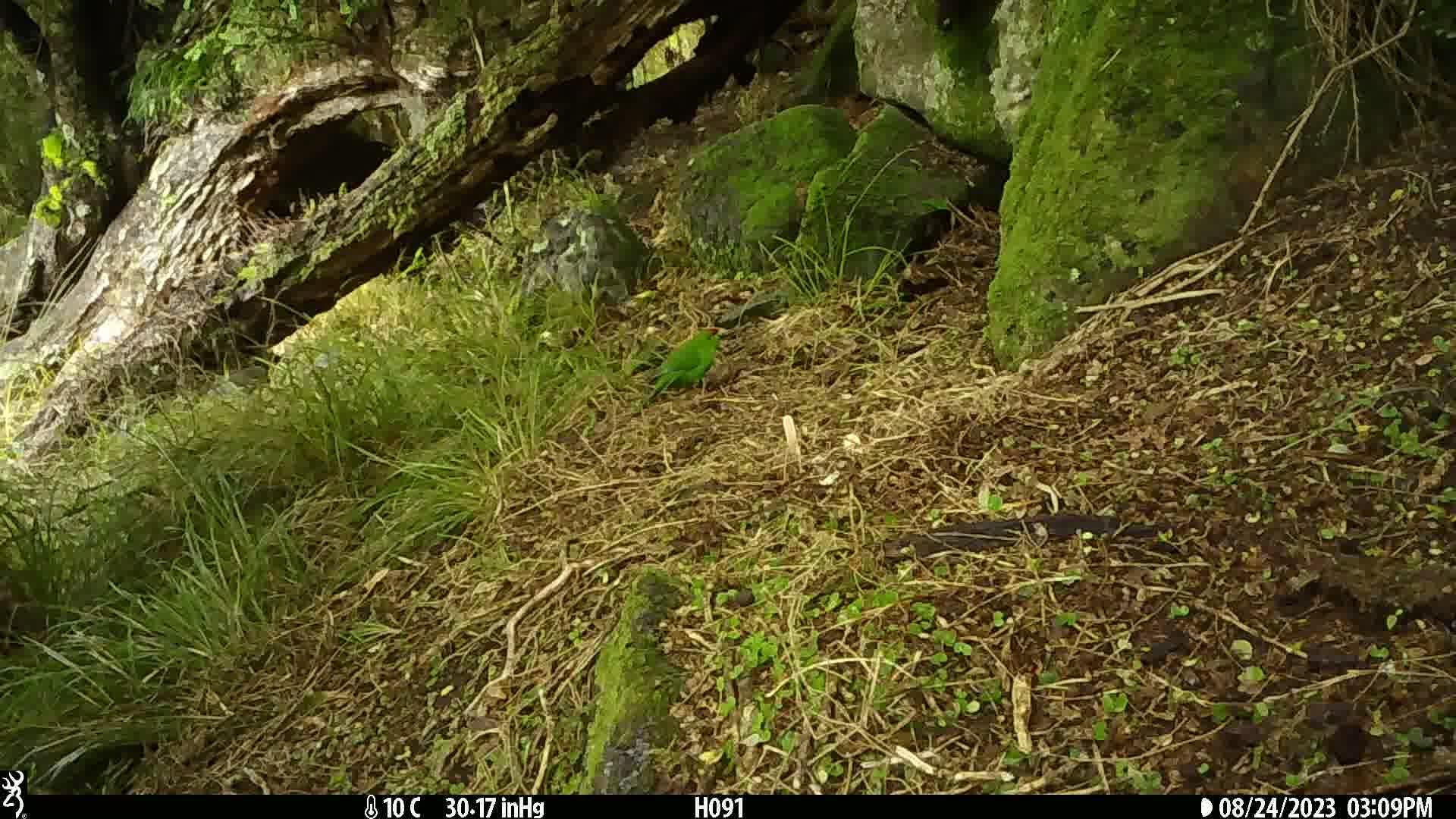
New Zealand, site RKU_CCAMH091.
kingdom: Animalia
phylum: Chordata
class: Aves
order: Psittaciformes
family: Psittaculidae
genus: Cyanoramphus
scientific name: Cyanoramphus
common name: parakeet